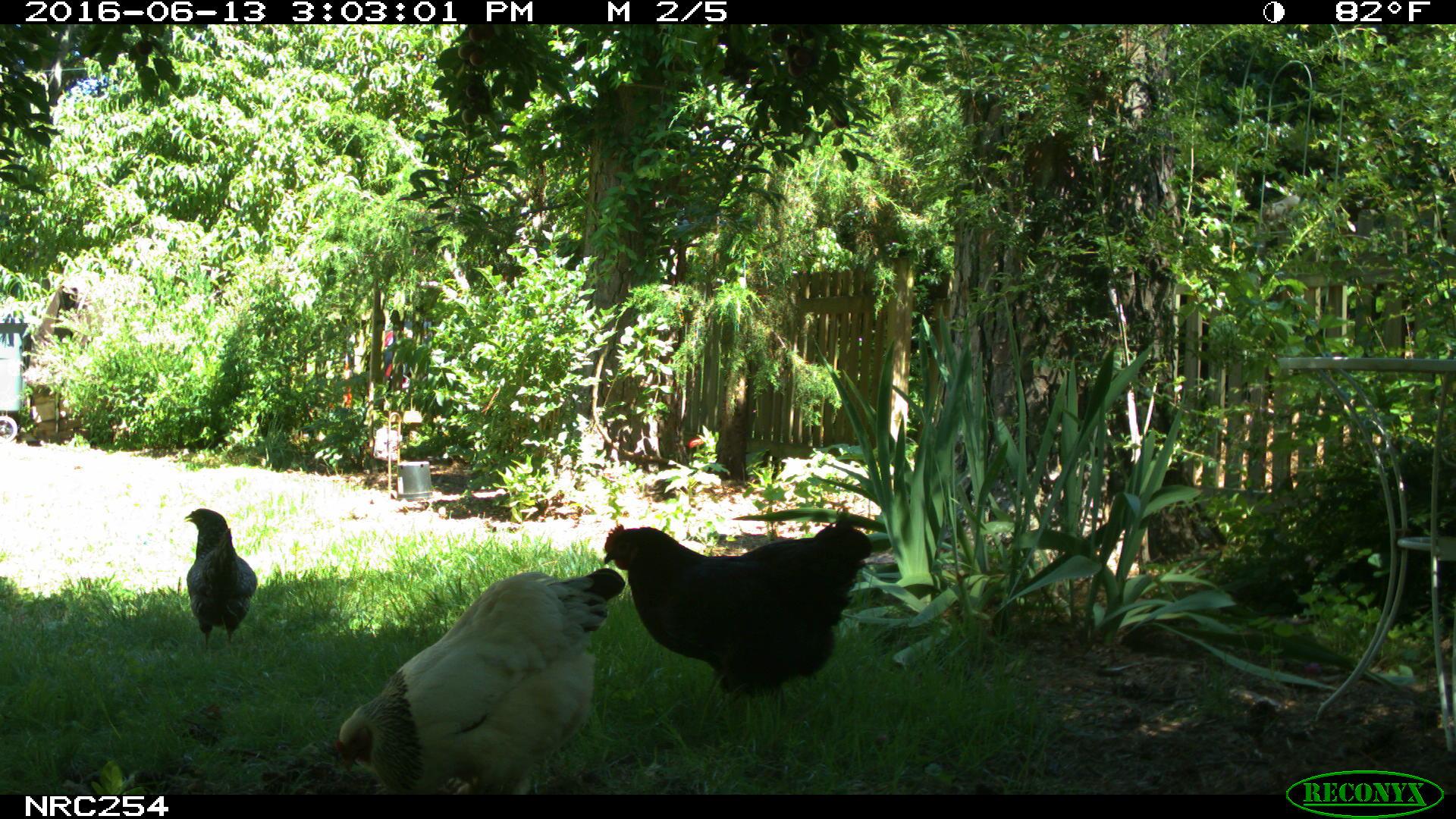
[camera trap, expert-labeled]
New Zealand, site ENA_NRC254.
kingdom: Animalia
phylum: Chordata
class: Aves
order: Galliformes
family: Phasianidae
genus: Gallus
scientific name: Gallus gallus domesticus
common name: chicken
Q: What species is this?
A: Chicken (Gallus gallus domesticus).